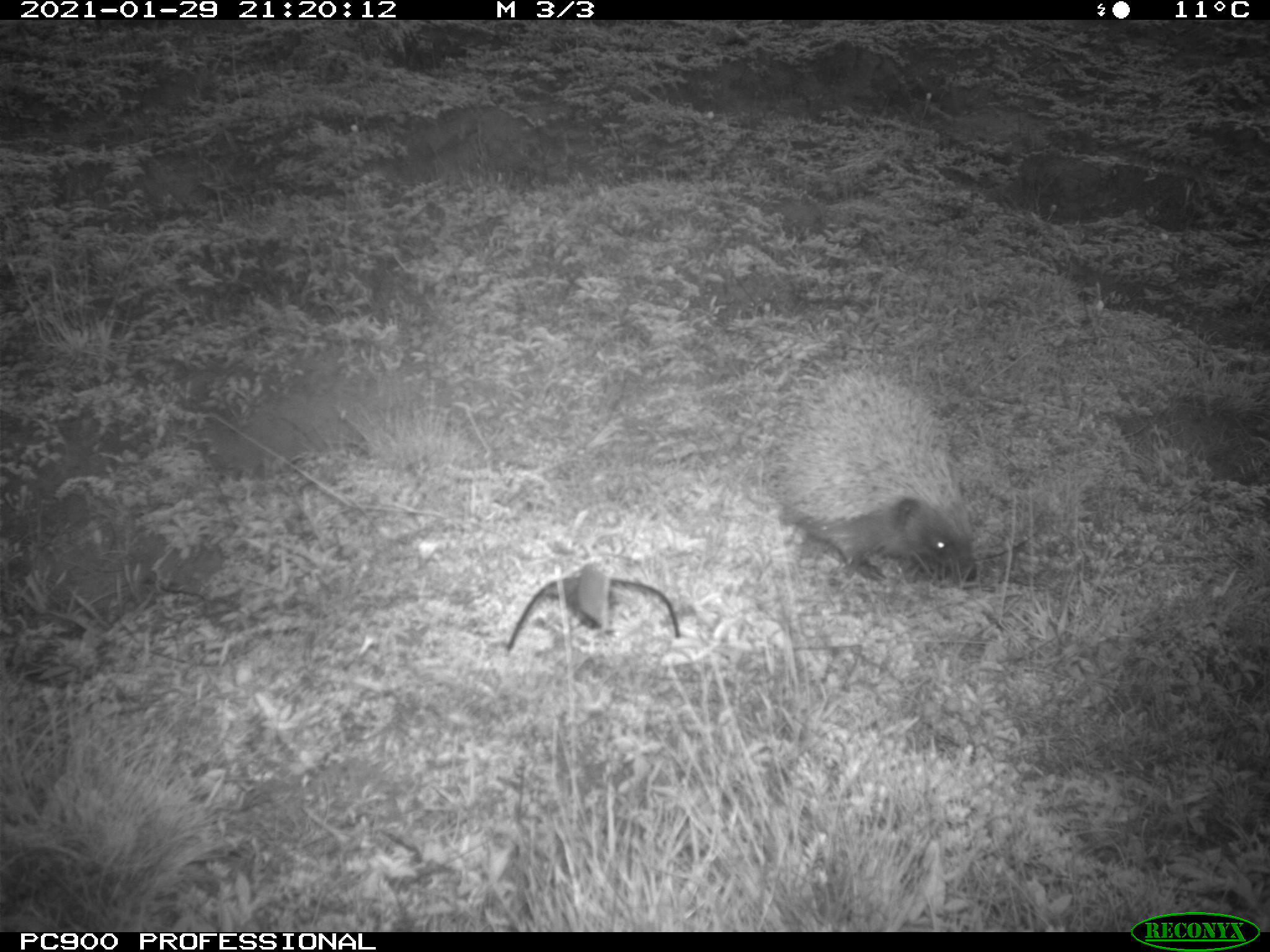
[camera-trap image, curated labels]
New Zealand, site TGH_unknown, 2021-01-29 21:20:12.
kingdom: Animalia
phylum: Chordata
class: Mammalia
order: Eulipotyphla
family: Erinaceidae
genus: Erinaceus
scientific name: Erinaceus europaeus europaeus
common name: european hedgehog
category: hedgehog